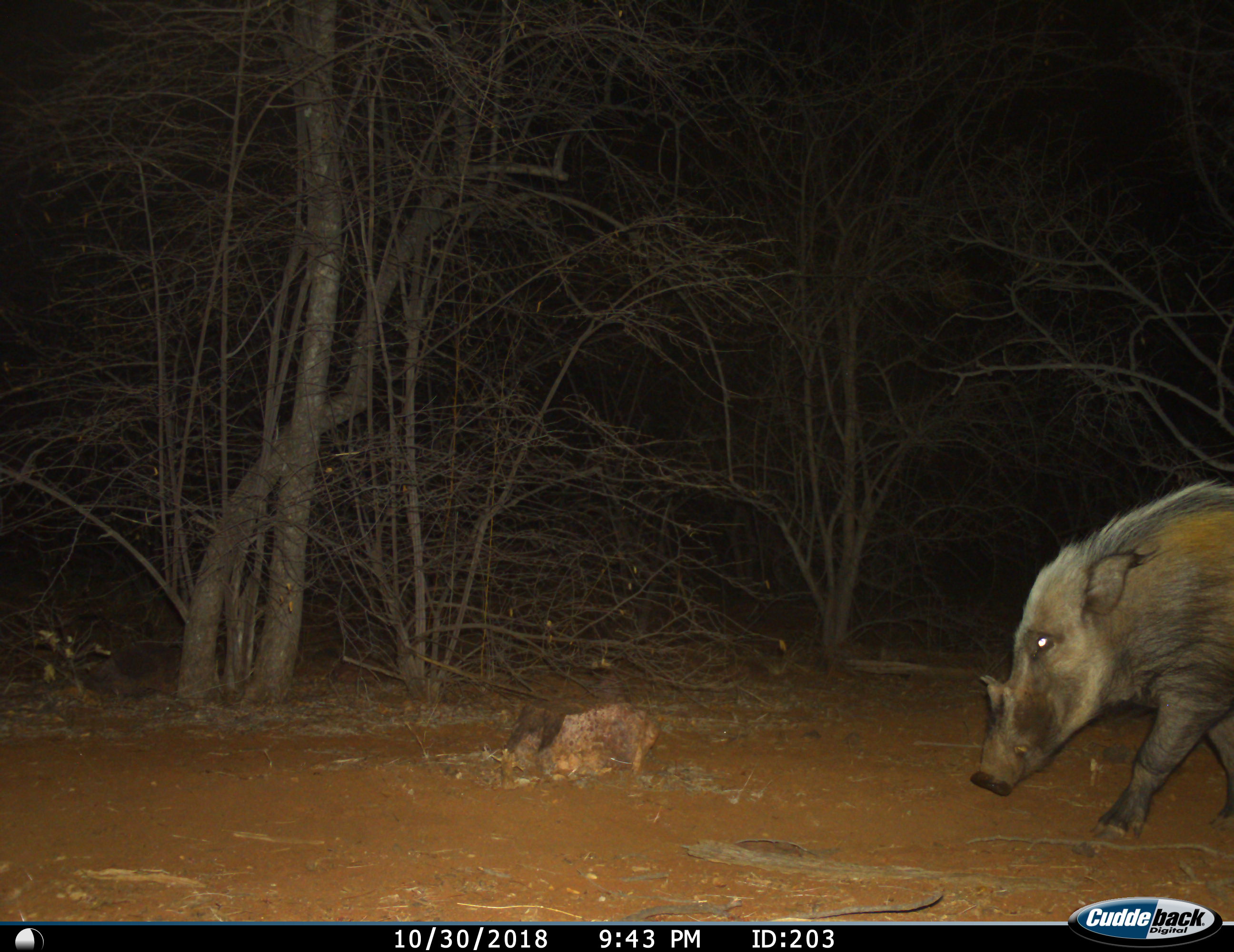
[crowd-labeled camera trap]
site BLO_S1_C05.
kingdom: Animalia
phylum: Chordata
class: Mammalia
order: Artiodactyla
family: Suidae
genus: Potamochoerus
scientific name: Potamochoerus larvatus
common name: bushpig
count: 1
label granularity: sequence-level